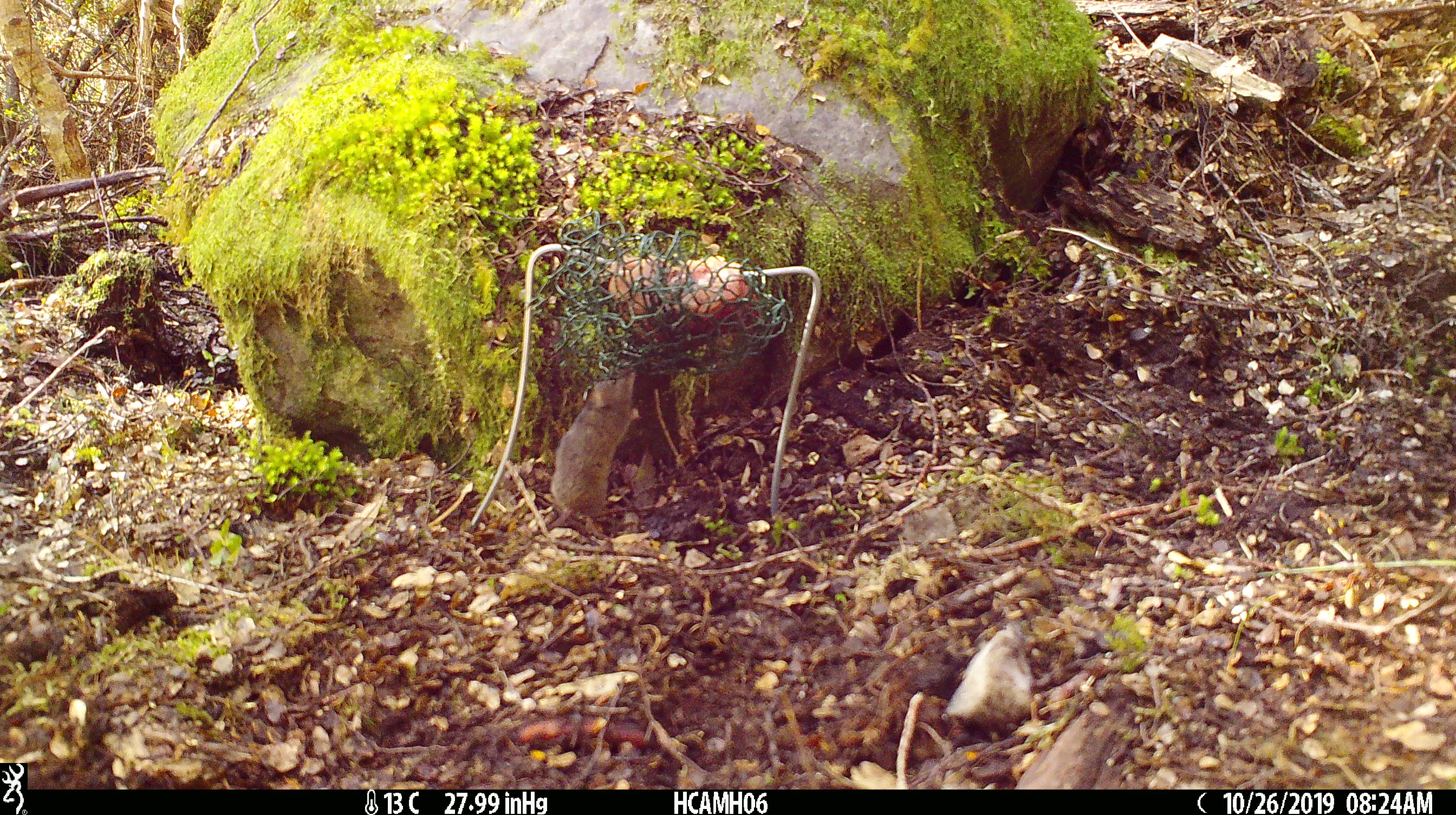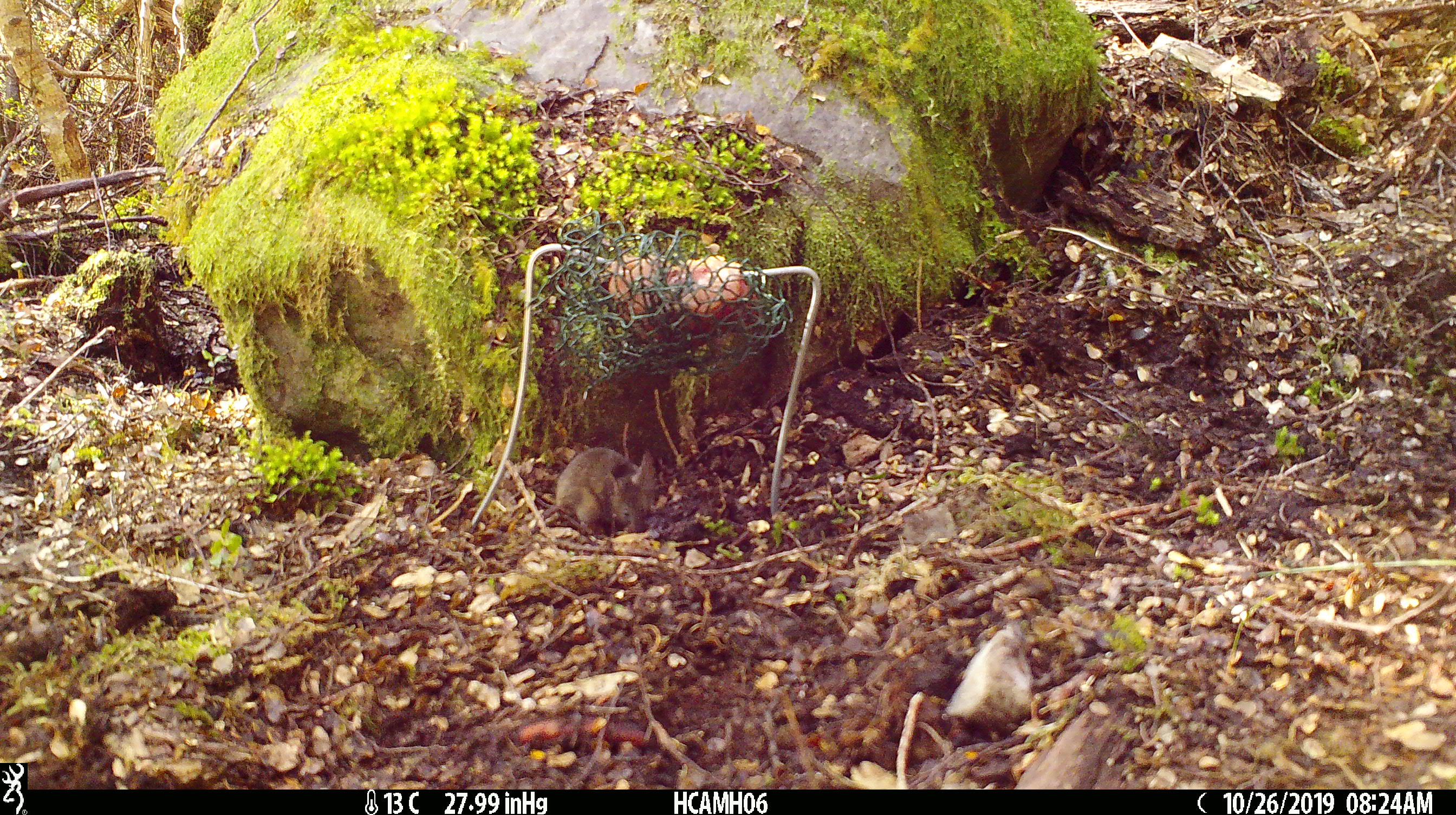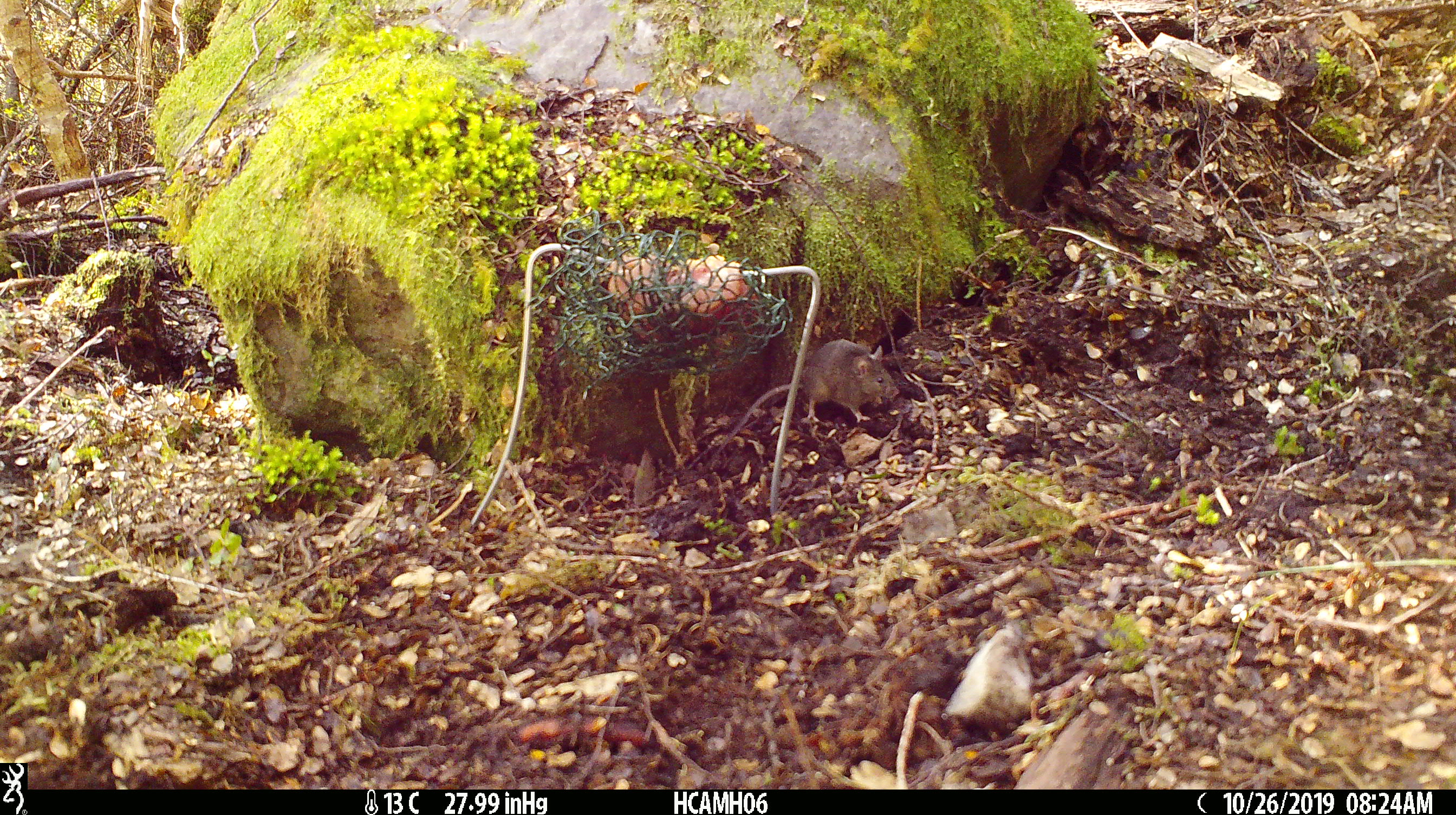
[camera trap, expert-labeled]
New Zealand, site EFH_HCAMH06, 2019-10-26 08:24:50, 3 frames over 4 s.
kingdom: Animalia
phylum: Chordata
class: Mammalia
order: Rodentia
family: Muridae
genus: Mus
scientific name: Mus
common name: mouse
Mouse (Mus).